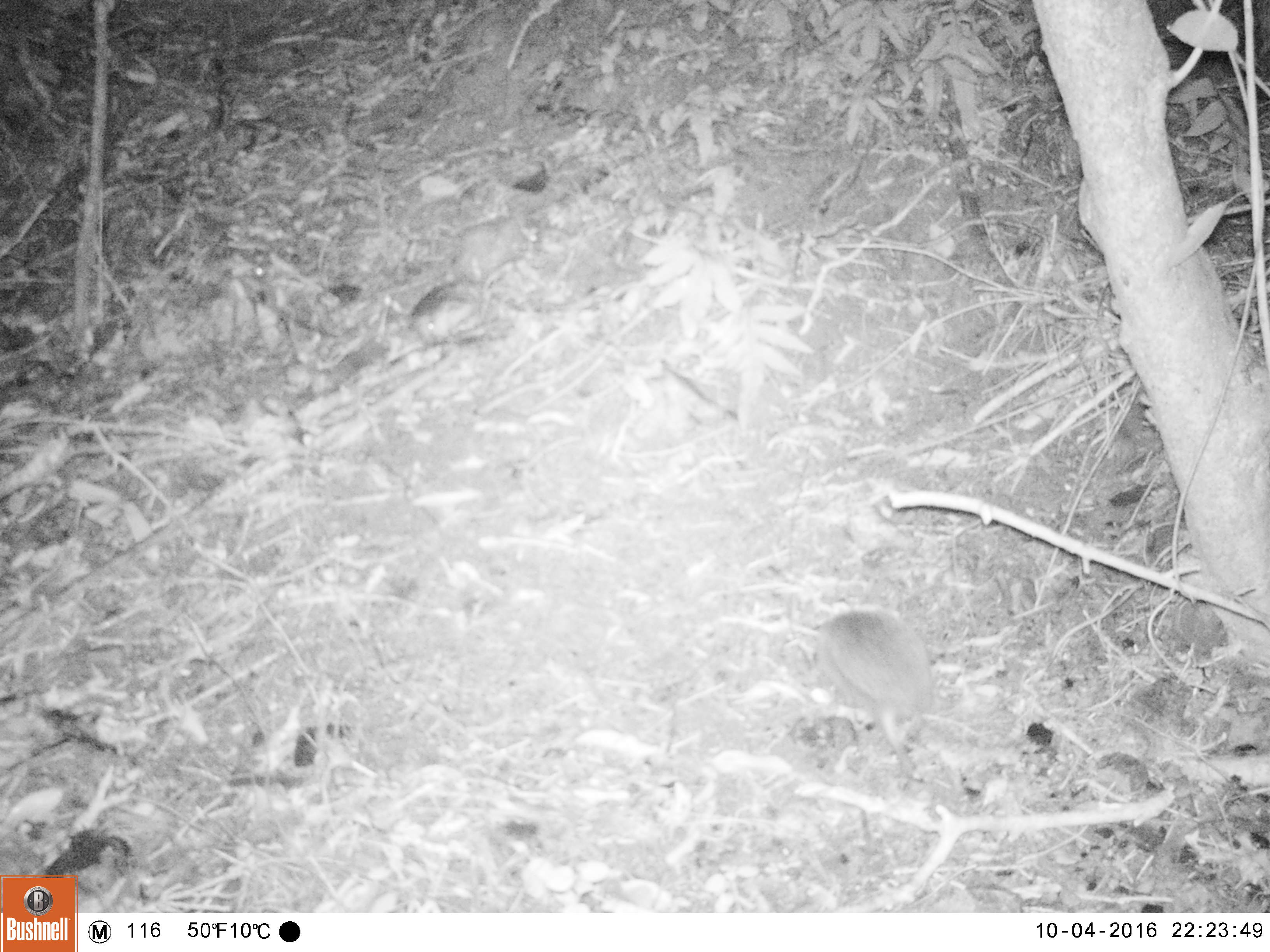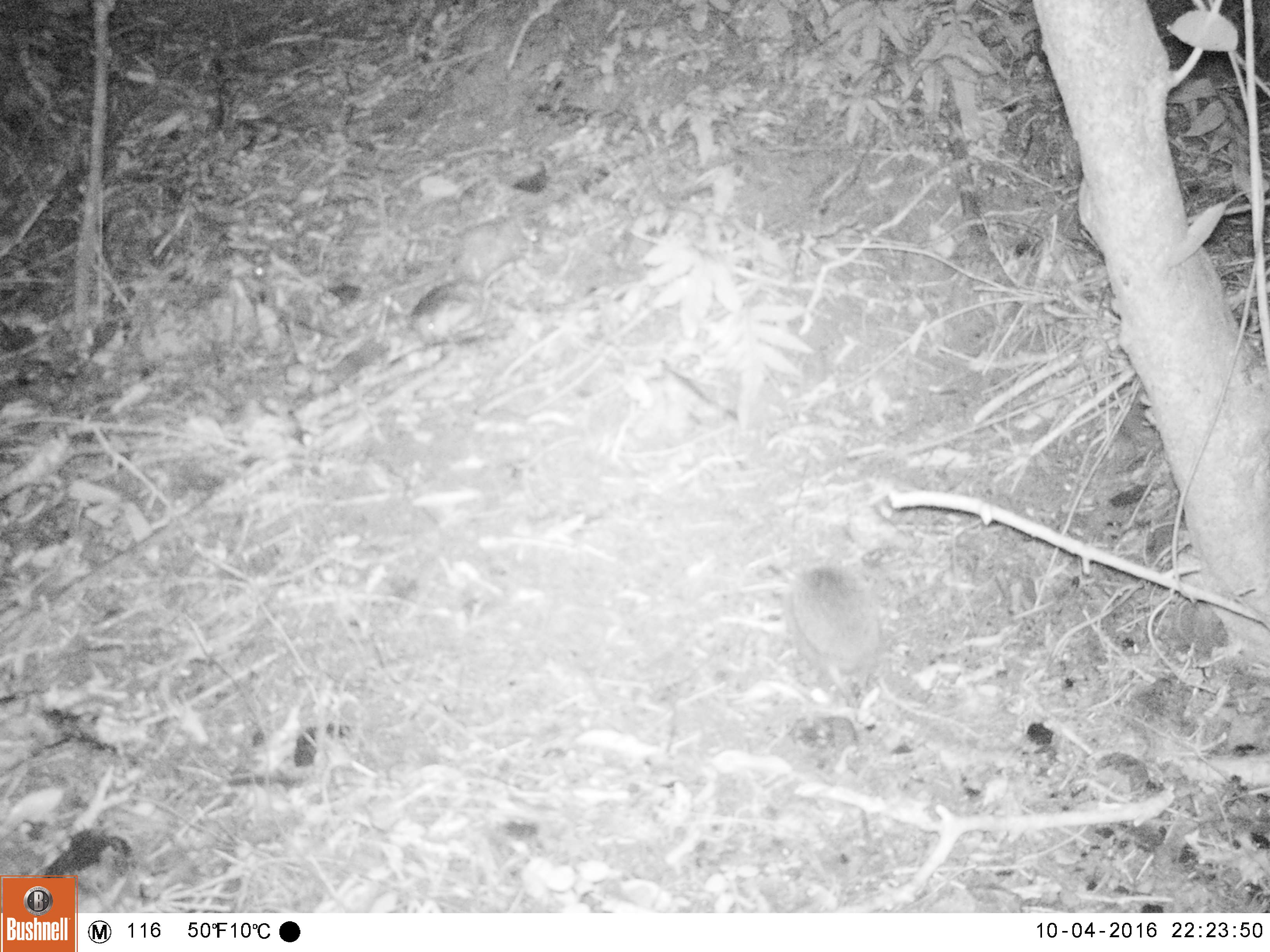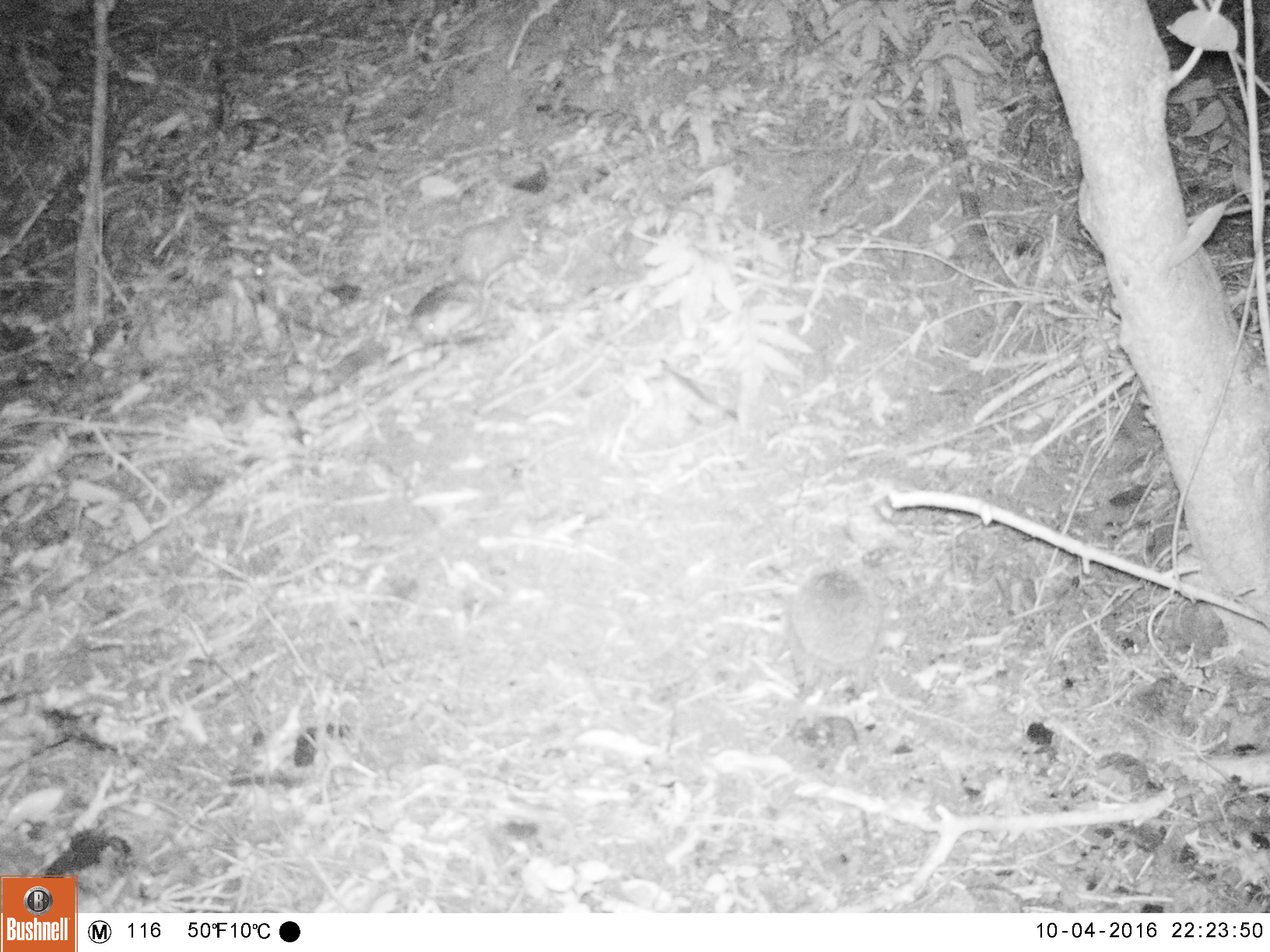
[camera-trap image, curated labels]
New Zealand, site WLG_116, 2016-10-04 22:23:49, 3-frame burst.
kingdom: Animalia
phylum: Chordata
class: Mammalia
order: Eulipotyphla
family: Erinaceidae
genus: Erinaceus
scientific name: Erinaceus europaeus europaeus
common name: european hedgehog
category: hedgehog